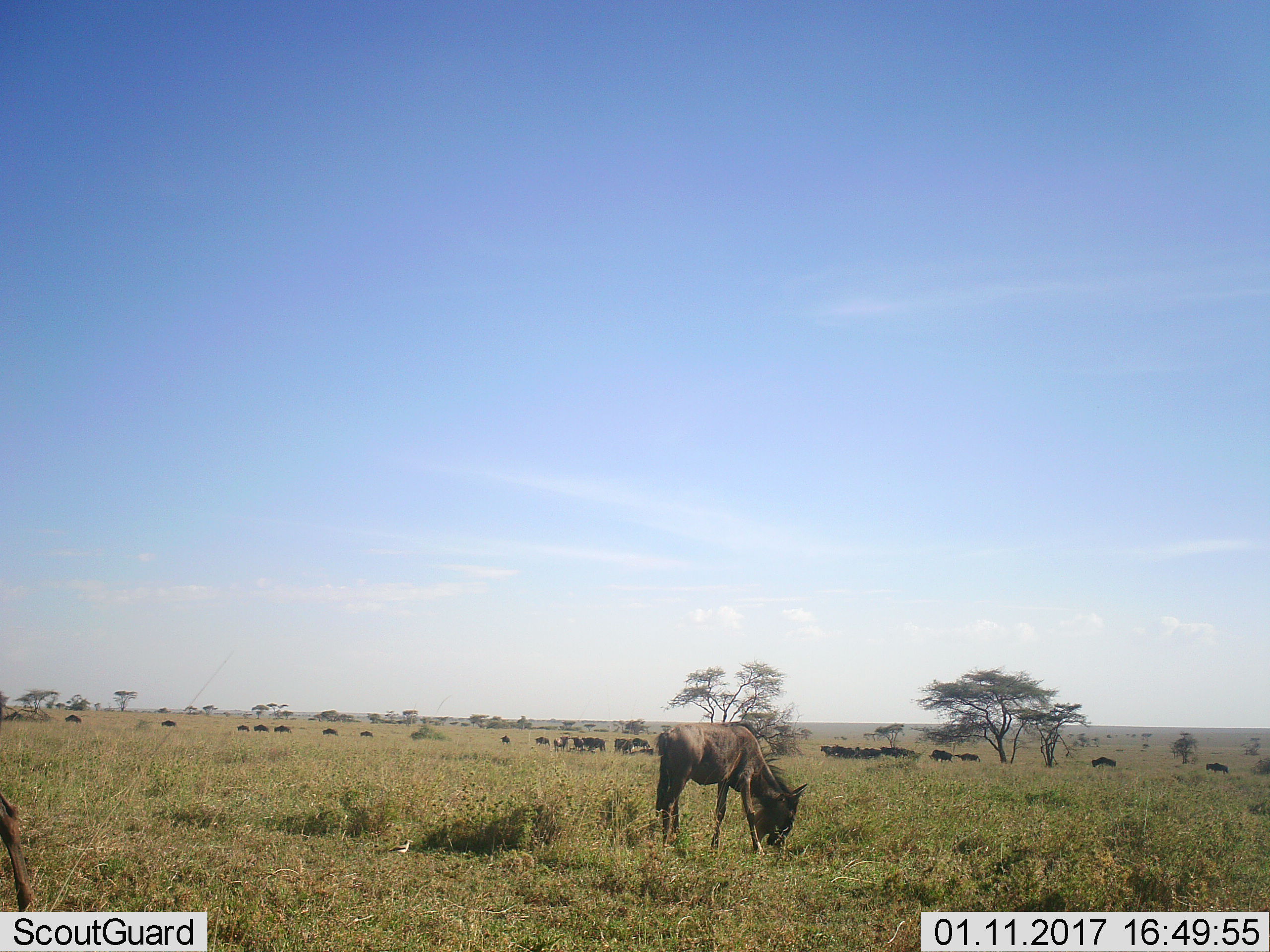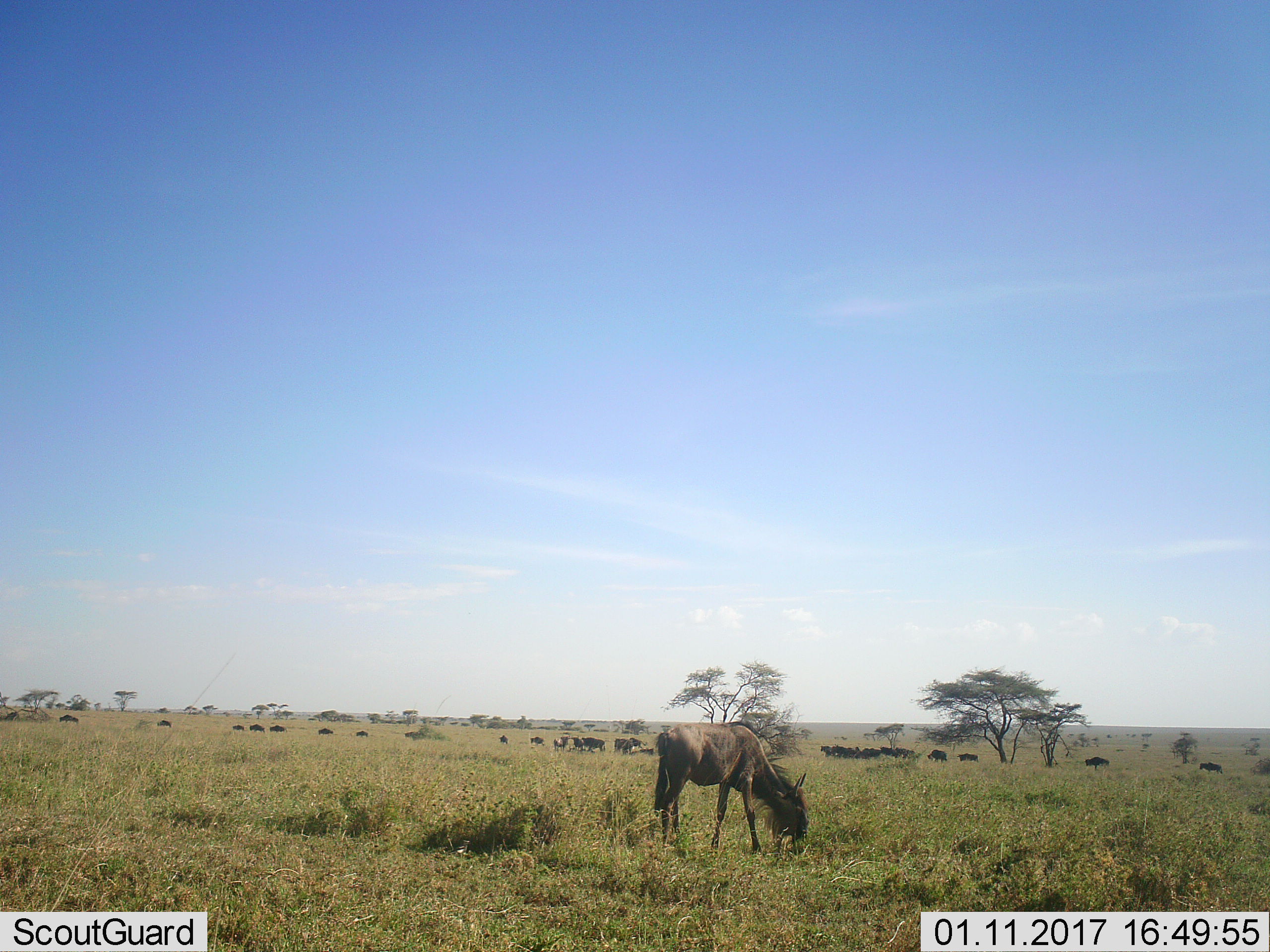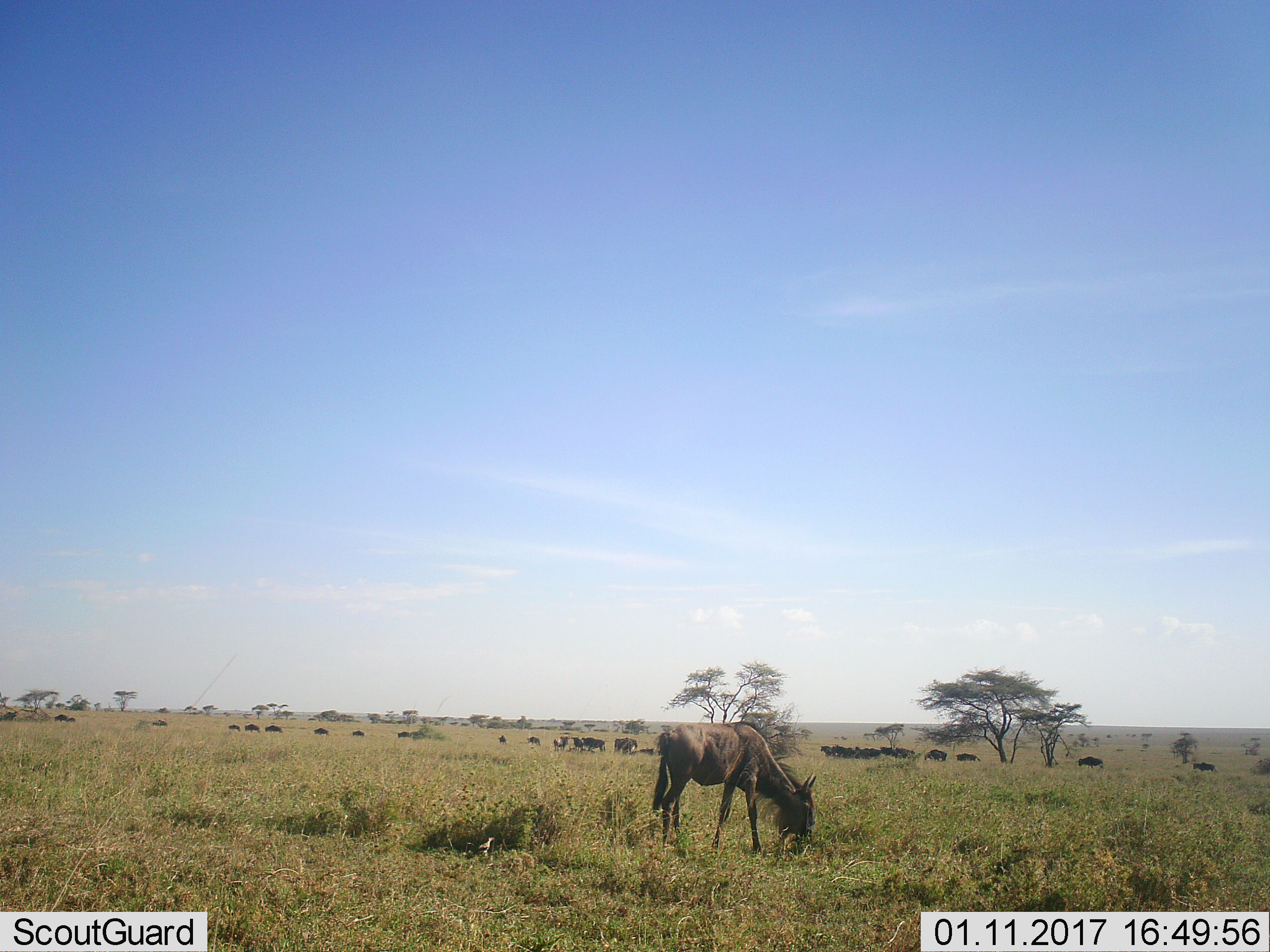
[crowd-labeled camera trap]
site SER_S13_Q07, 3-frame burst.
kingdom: Animalia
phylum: Chordata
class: Mammalia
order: Artiodactyla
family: Bovidae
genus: Connochaetes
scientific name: Connochaetes taurinus taurinus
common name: blue wildebeest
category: wildebeestblue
Wildebeestblue (blue wildebeest) (Connochaetes taurinus taurinus), count 11-50. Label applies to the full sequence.